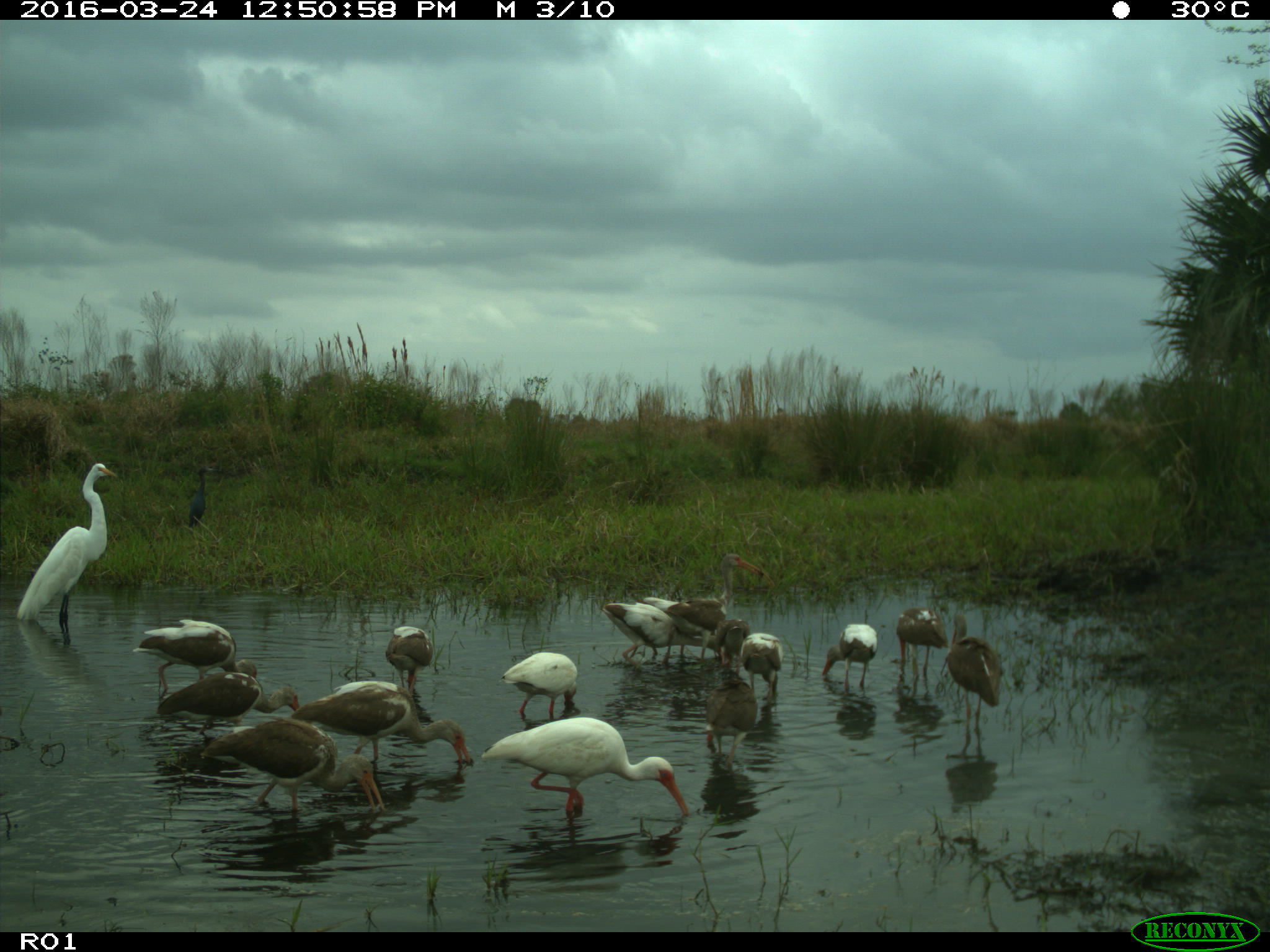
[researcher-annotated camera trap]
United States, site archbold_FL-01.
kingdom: Animalia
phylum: Chordata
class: Aves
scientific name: Aves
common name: birds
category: unidentified bird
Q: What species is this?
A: Unidentified bird (birds) (Aves).